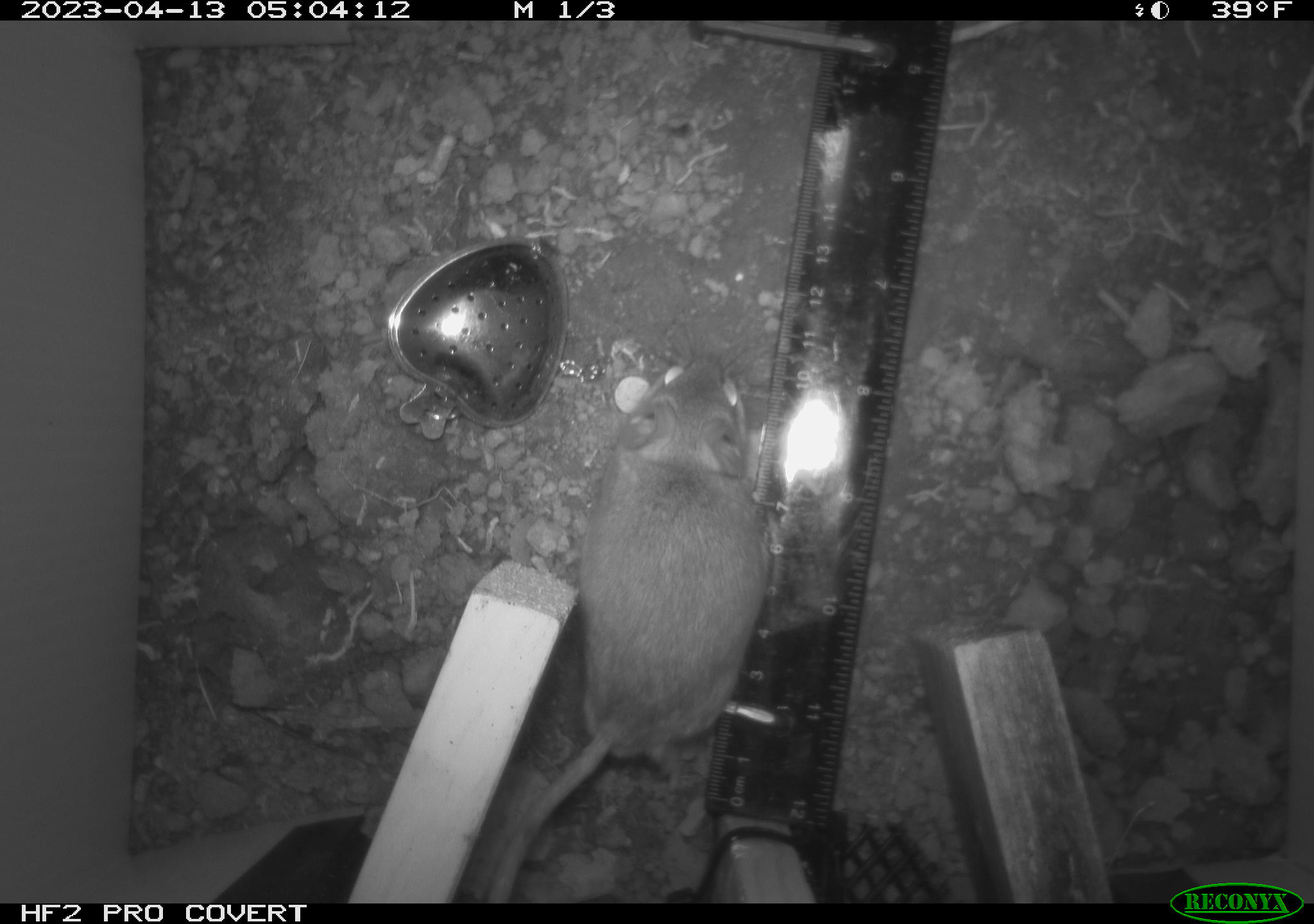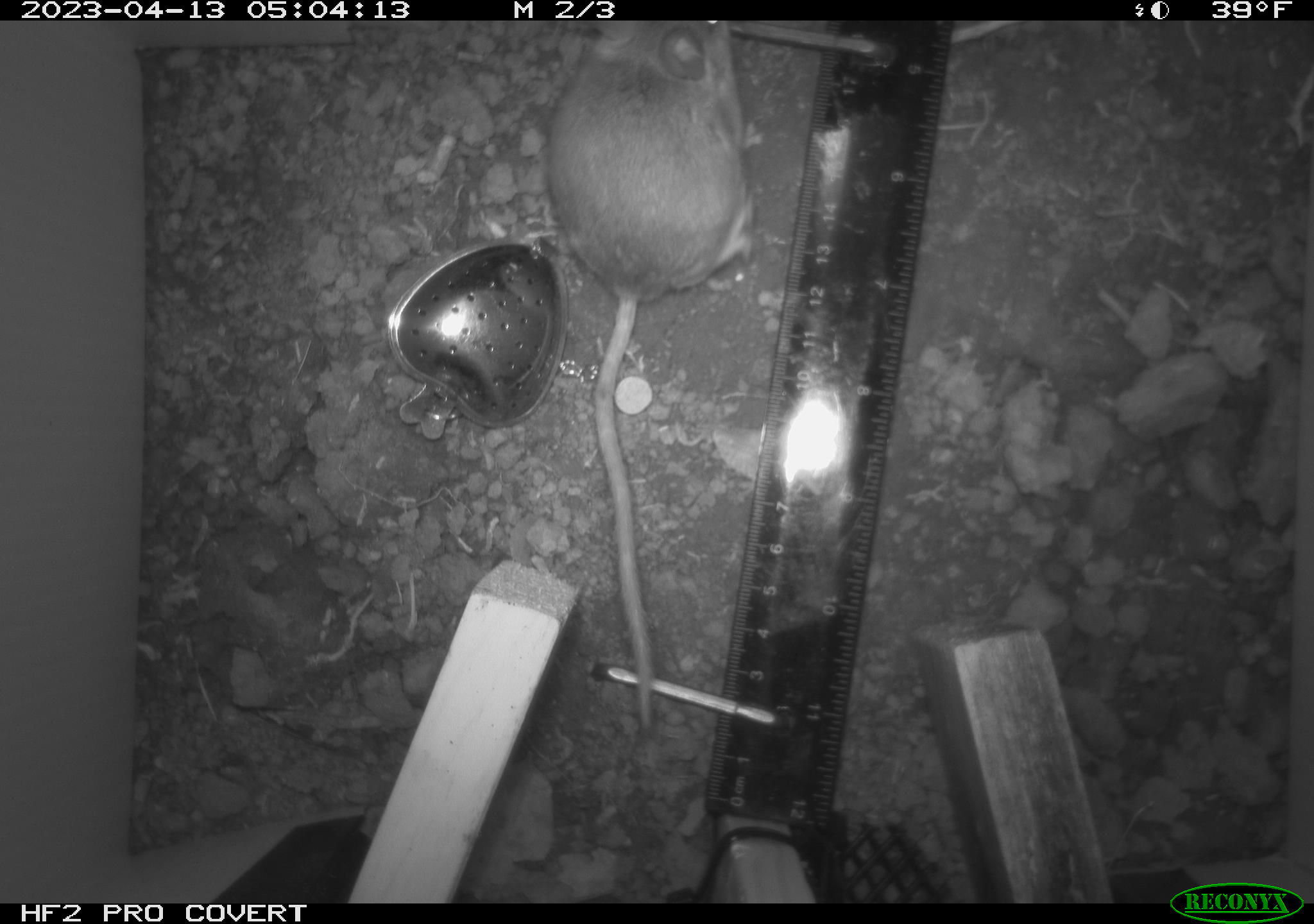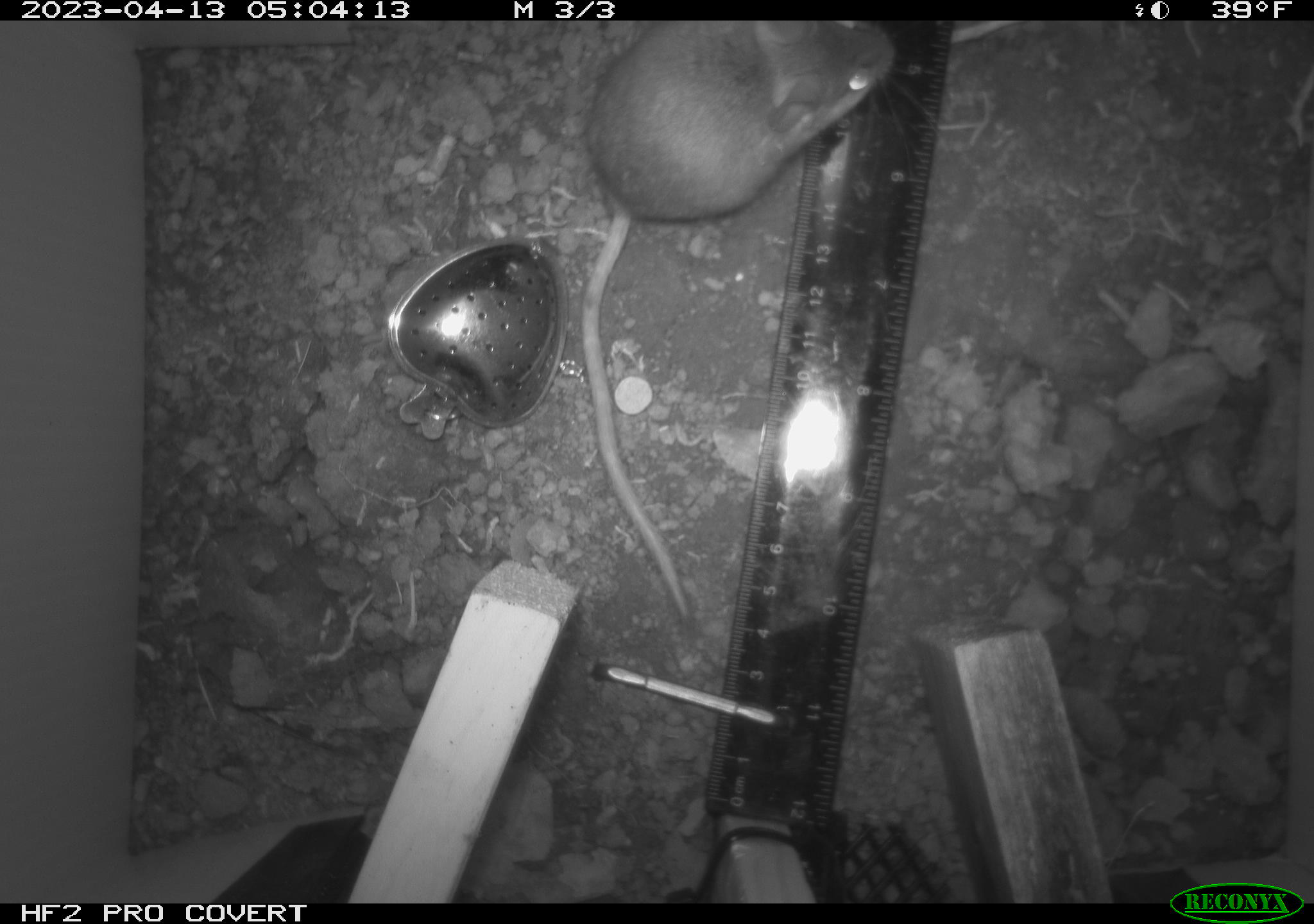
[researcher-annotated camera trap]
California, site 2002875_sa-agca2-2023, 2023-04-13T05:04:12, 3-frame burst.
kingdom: Animalia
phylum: Chordata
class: Mammalia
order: Rodentia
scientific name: Rodentia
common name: mouse species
Mouse species (Rodentia).